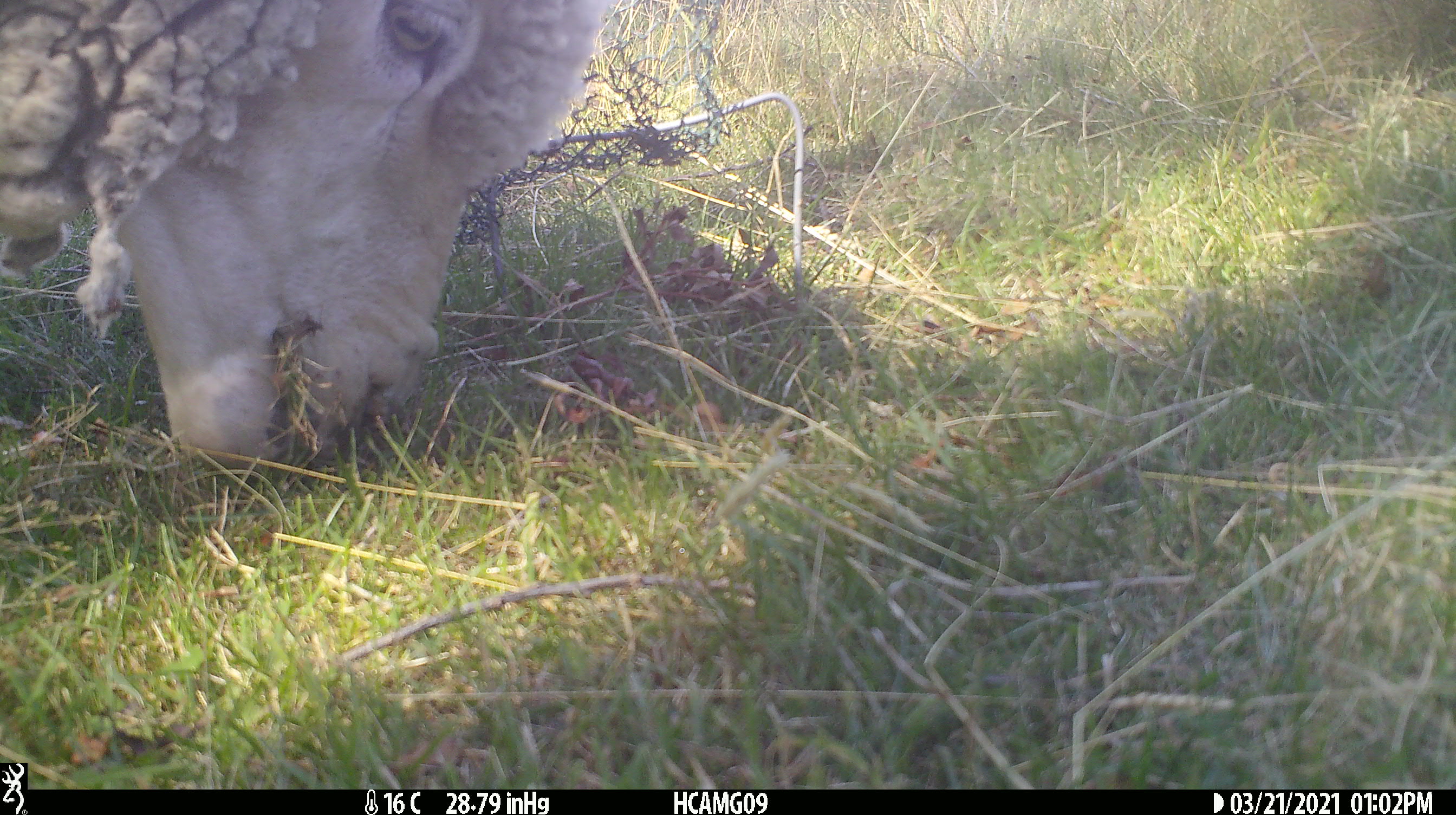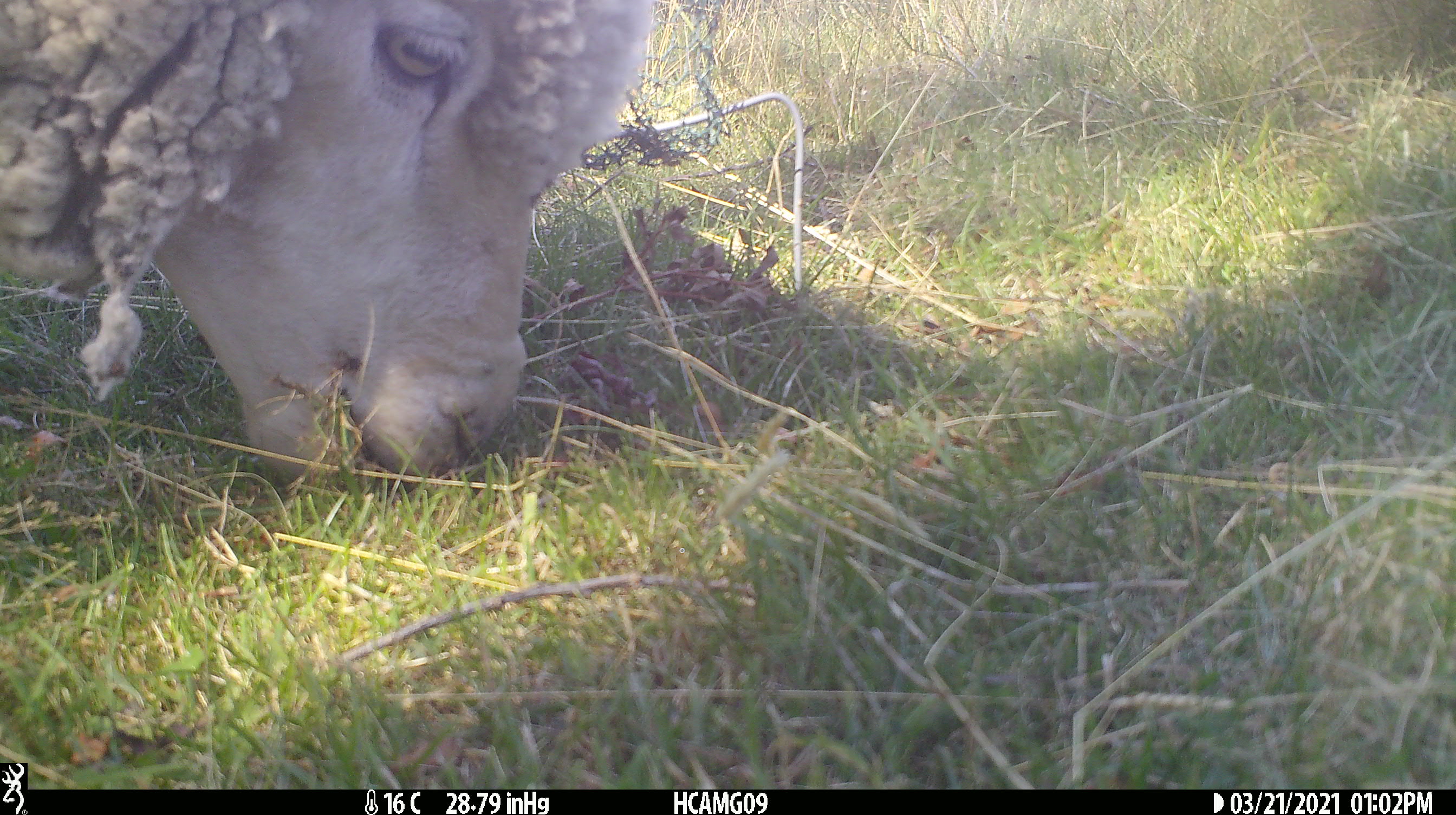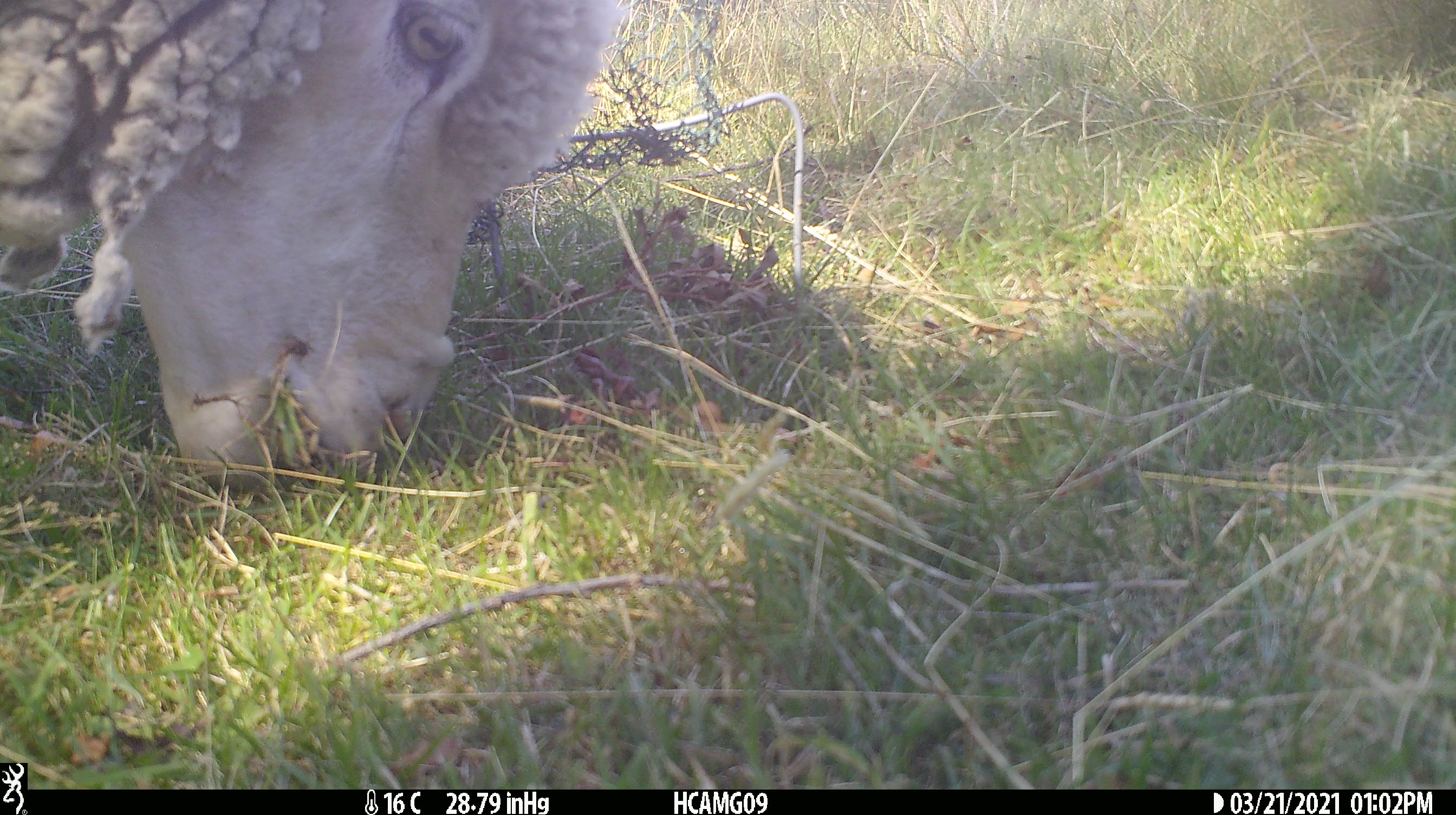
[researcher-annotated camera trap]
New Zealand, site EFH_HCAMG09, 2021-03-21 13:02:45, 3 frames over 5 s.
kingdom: Animalia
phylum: Chordata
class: Mammalia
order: Artiodactyla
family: Bovidae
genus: Ovis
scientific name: Ovis aries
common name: domestic sheep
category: sheep